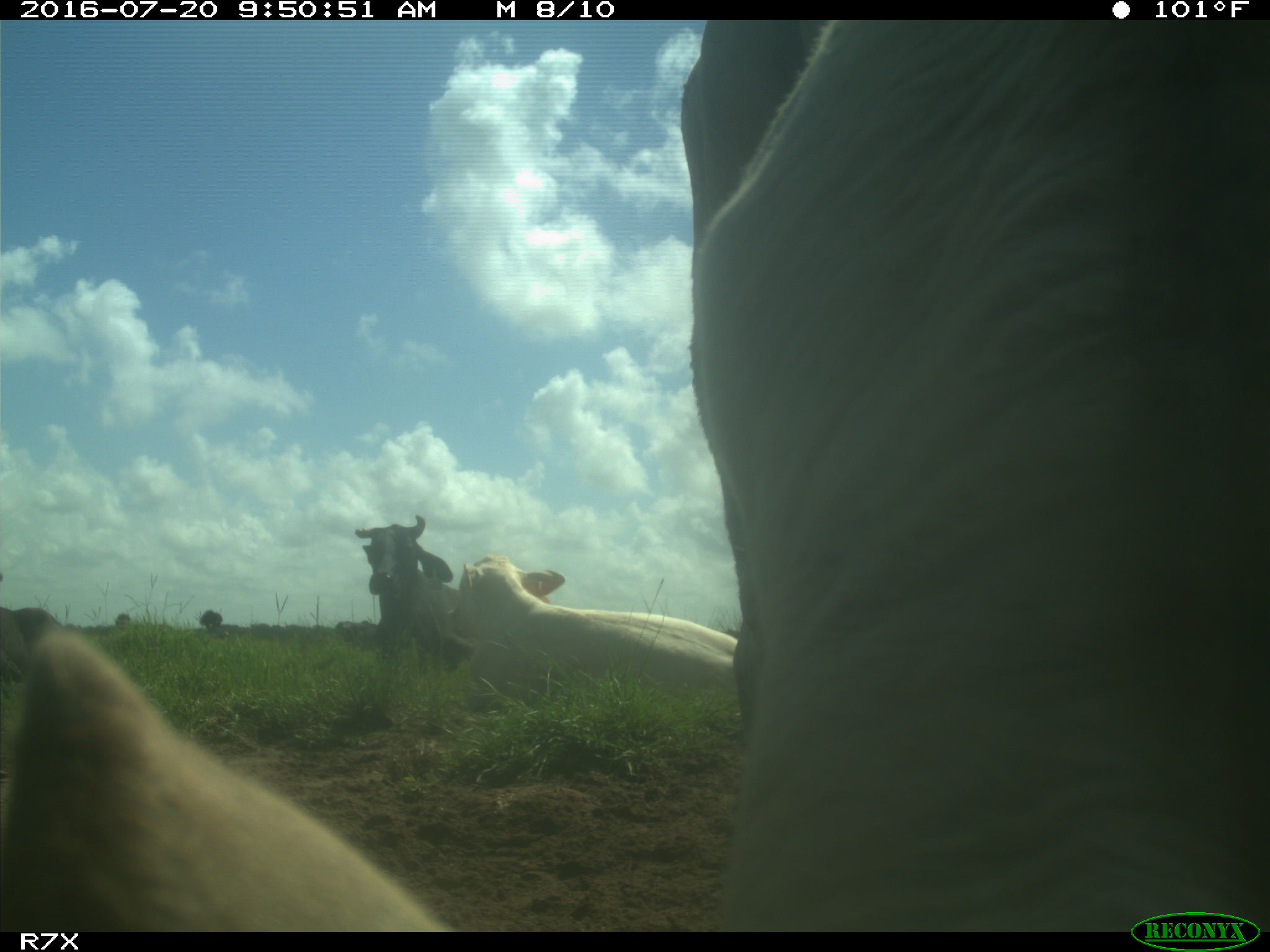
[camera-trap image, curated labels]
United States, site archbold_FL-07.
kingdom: Animalia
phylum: Chordata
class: Mammalia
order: Artiodactyla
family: Bovidae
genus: Bos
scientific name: Bos taurus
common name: domestic cow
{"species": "Bos taurus (domestic cow)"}